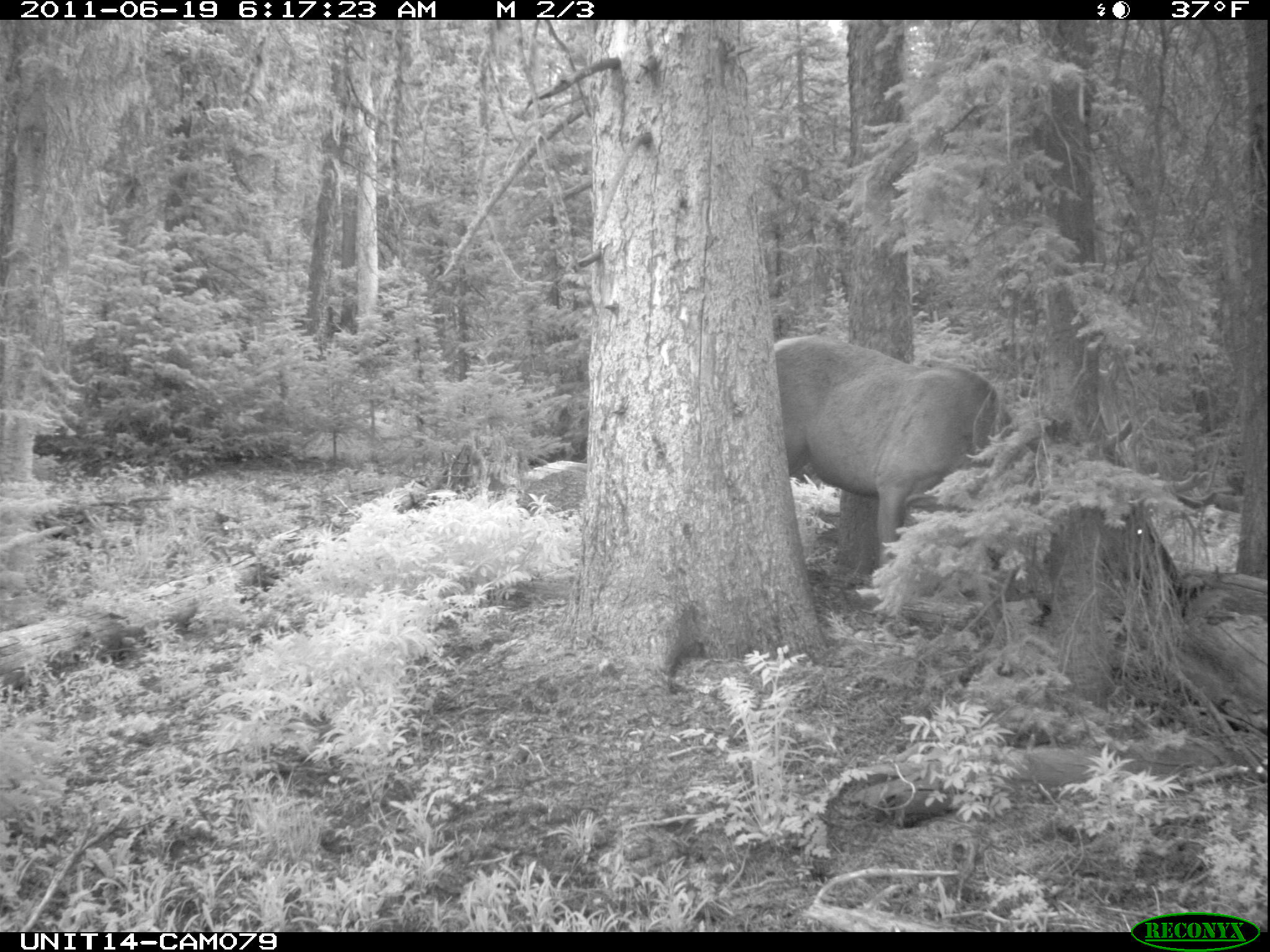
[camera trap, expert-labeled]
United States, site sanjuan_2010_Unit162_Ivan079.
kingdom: Animalia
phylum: Chordata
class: Mammalia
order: Artiodactyla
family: Cervidae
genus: Cervus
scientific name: Cervus elaphus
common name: red deer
Cervus elaphus (red deer).